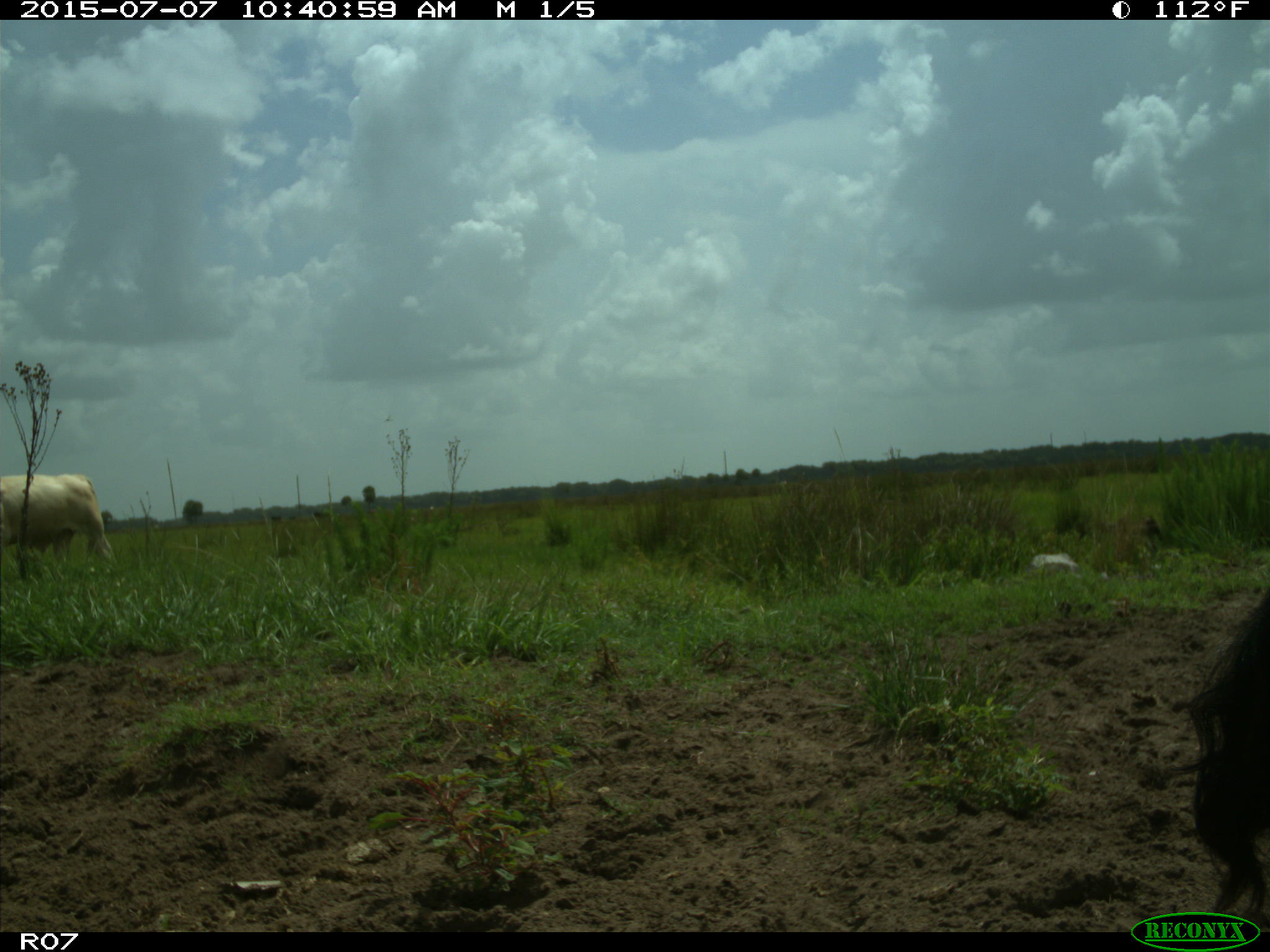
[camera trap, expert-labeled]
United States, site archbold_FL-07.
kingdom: Animalia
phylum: Chordata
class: Mammalia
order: Artiodactyla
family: Bovidae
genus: Bos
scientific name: Bos taurus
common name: domestic cow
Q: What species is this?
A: Bos taurus (domestic cow).